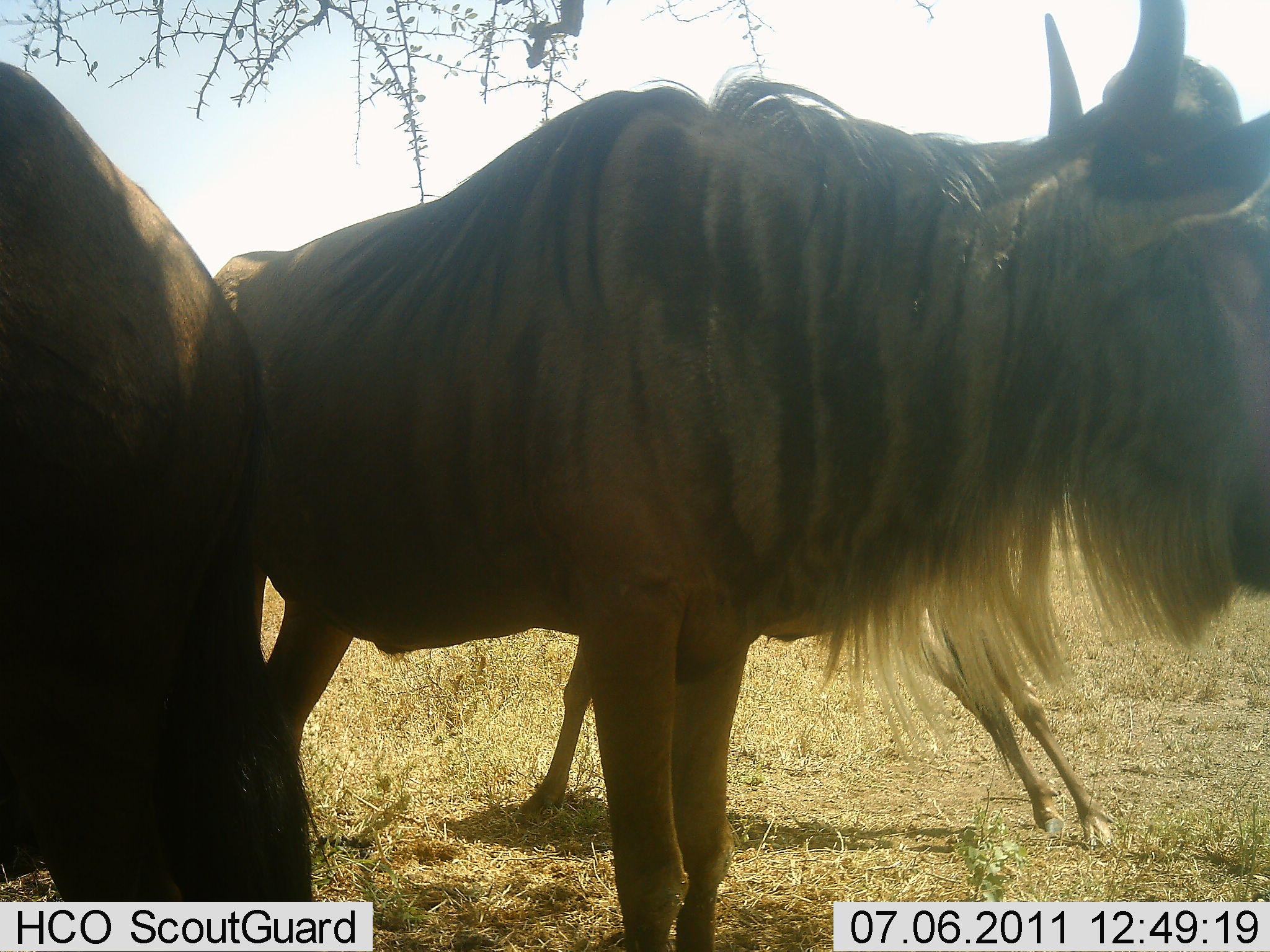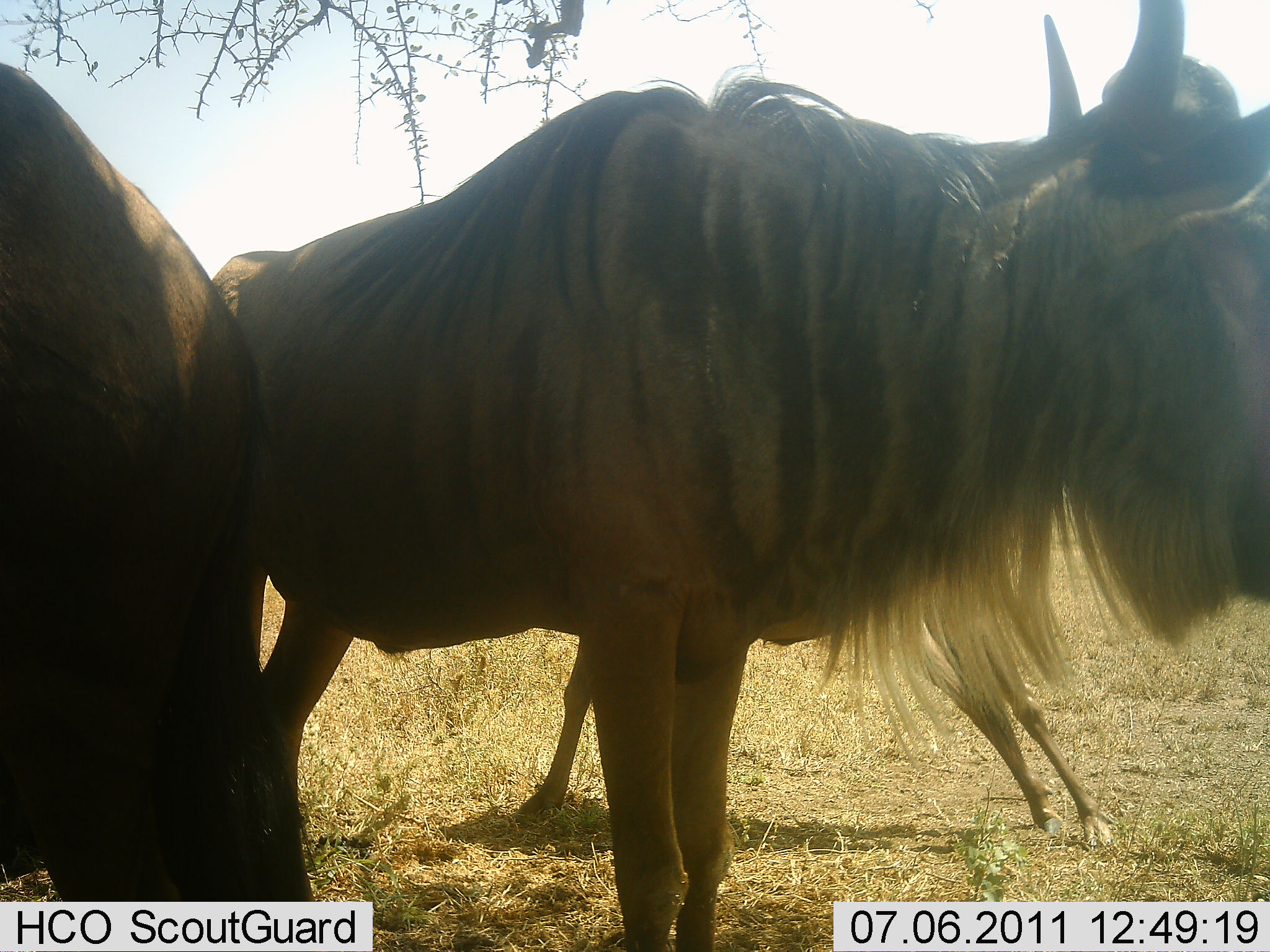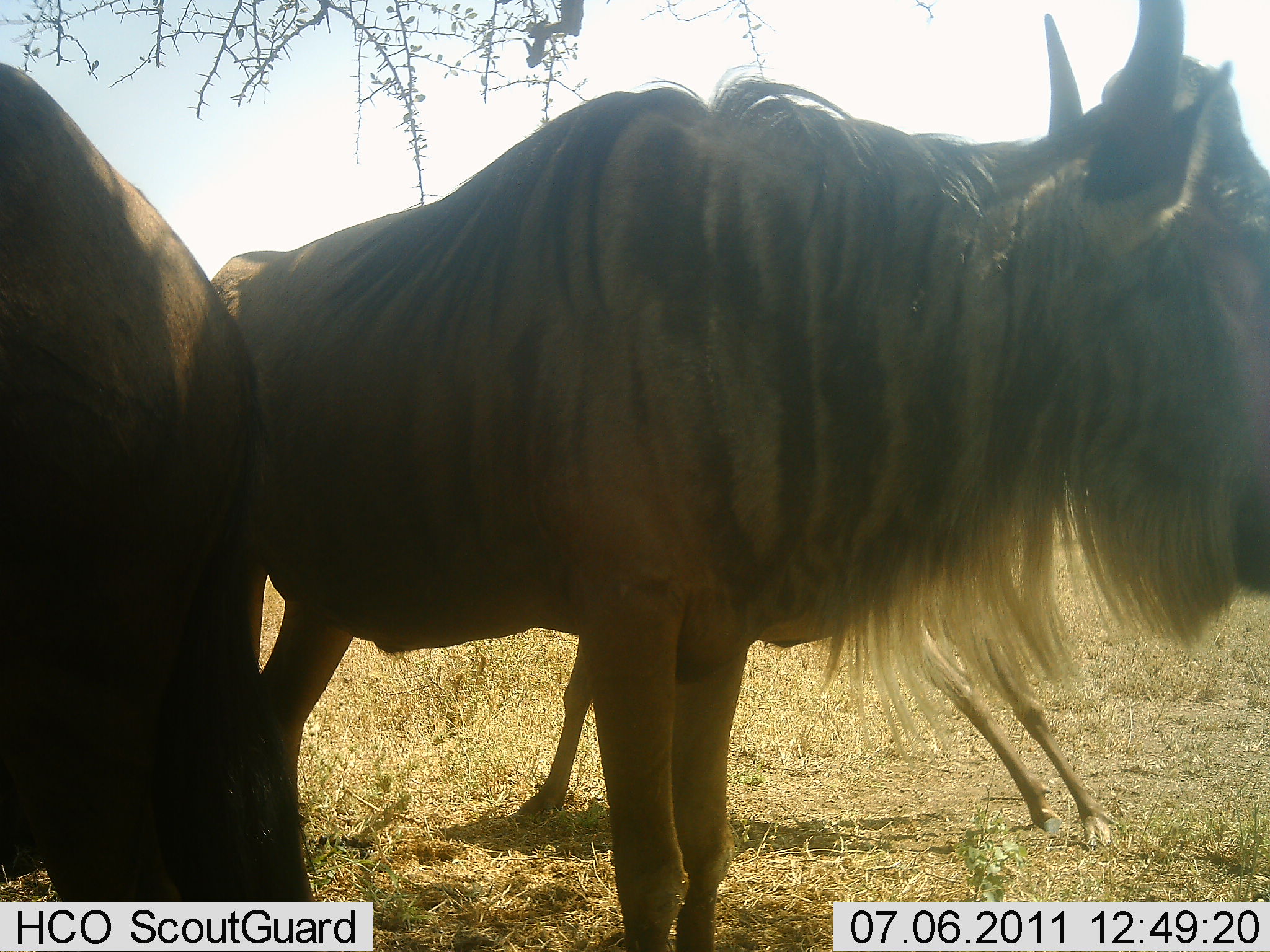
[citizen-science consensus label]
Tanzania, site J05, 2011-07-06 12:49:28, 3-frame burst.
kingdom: Animalia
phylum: Chordata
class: Mammalia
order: Artiodactyla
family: Bovidae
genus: Connochaetes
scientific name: Connochaetes taurinus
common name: blue wildebeest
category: wildebeest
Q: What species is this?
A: Wildebeest (blue wildebeest) (Connochaetes taurinus).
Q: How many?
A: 3.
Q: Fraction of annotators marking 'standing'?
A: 100%.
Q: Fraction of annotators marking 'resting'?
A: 0%.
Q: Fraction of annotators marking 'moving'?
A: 8%.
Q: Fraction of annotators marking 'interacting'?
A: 8%.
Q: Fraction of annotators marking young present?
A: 50%.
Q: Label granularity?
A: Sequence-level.